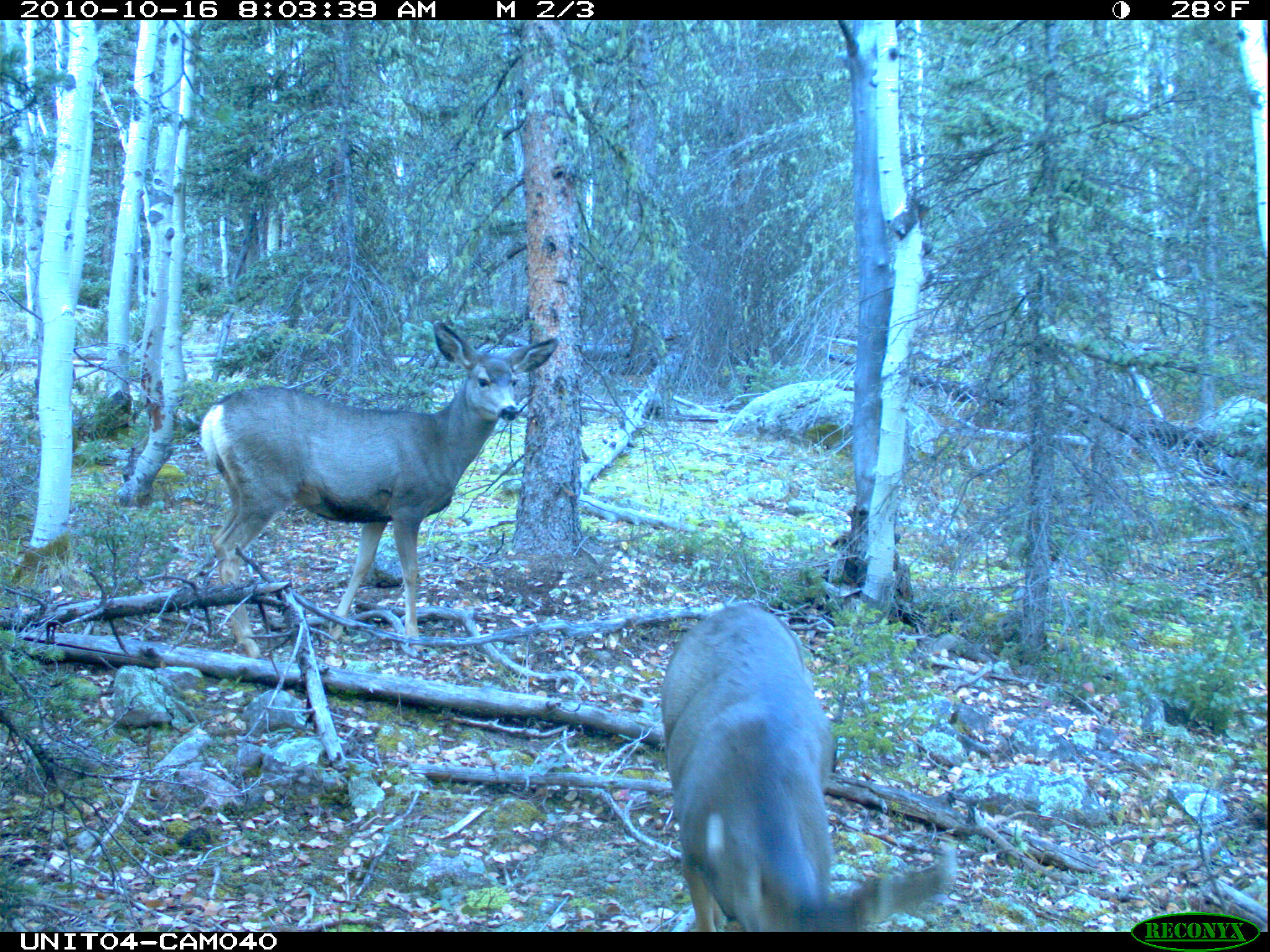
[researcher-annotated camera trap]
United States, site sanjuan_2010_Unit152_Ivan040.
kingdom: Animalia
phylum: Chordata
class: Mammalia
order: Artiodactyla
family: Cervidae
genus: Odocoileus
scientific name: Odocoileus hemionus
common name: mule deer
Odocoileus hemionus (mule deer).